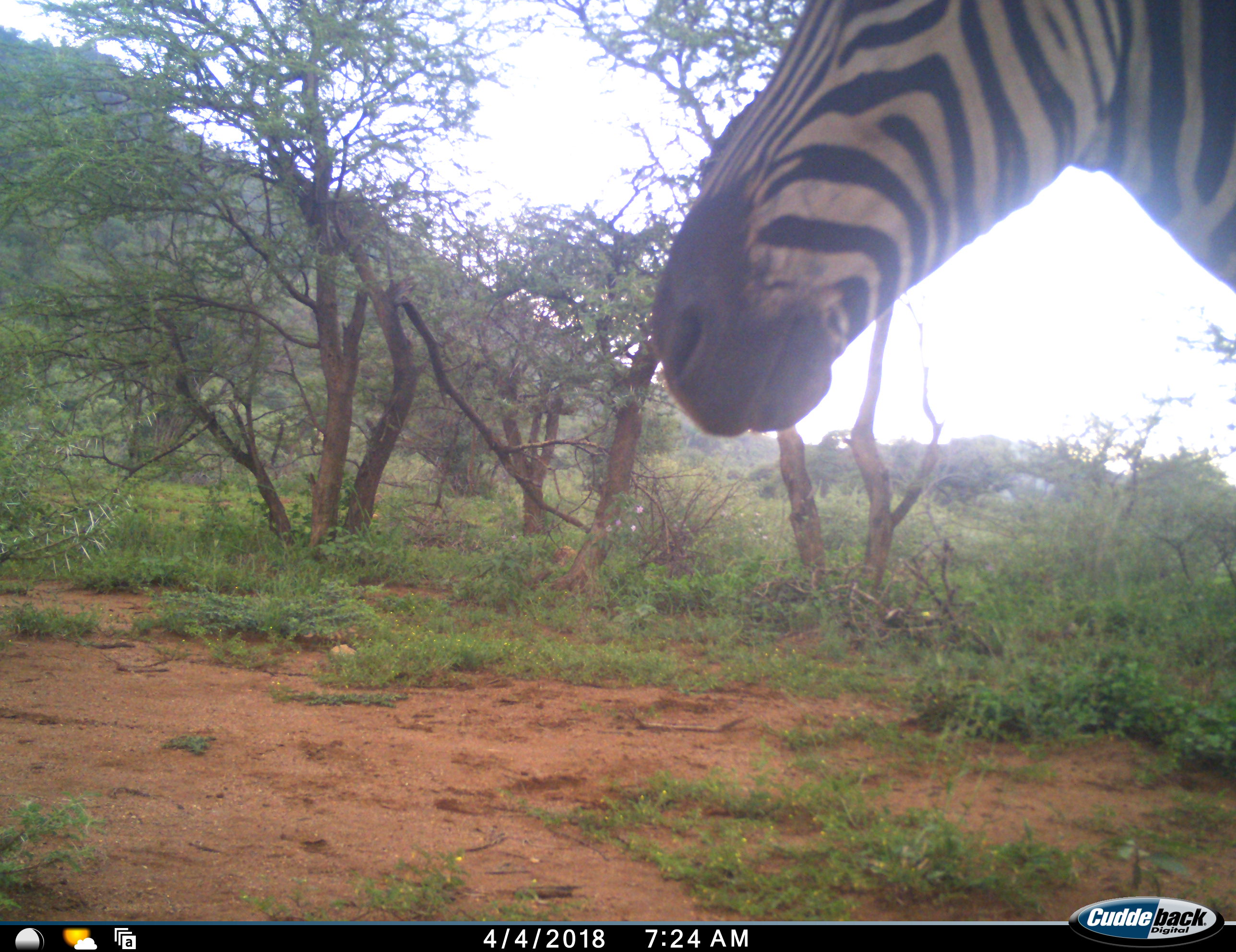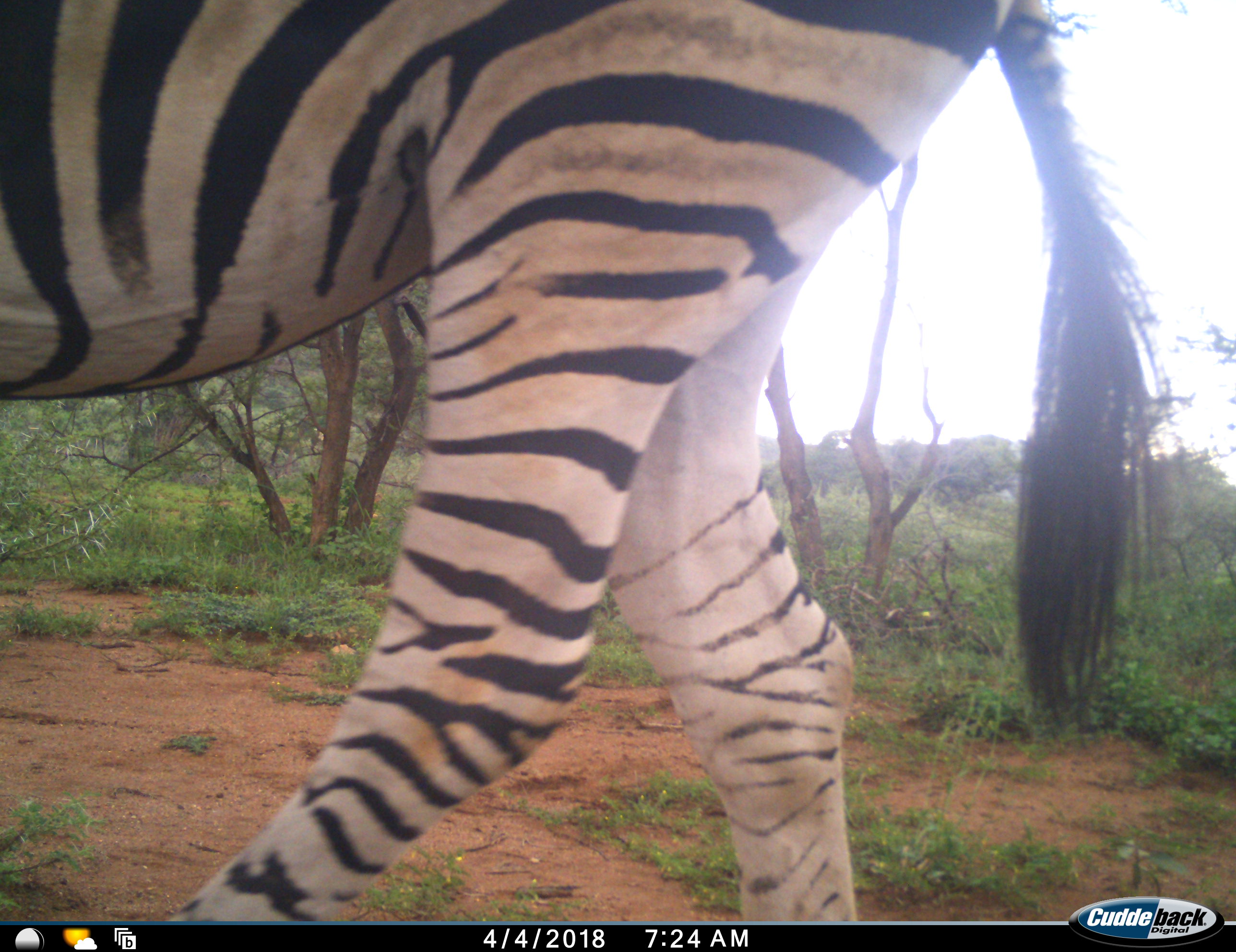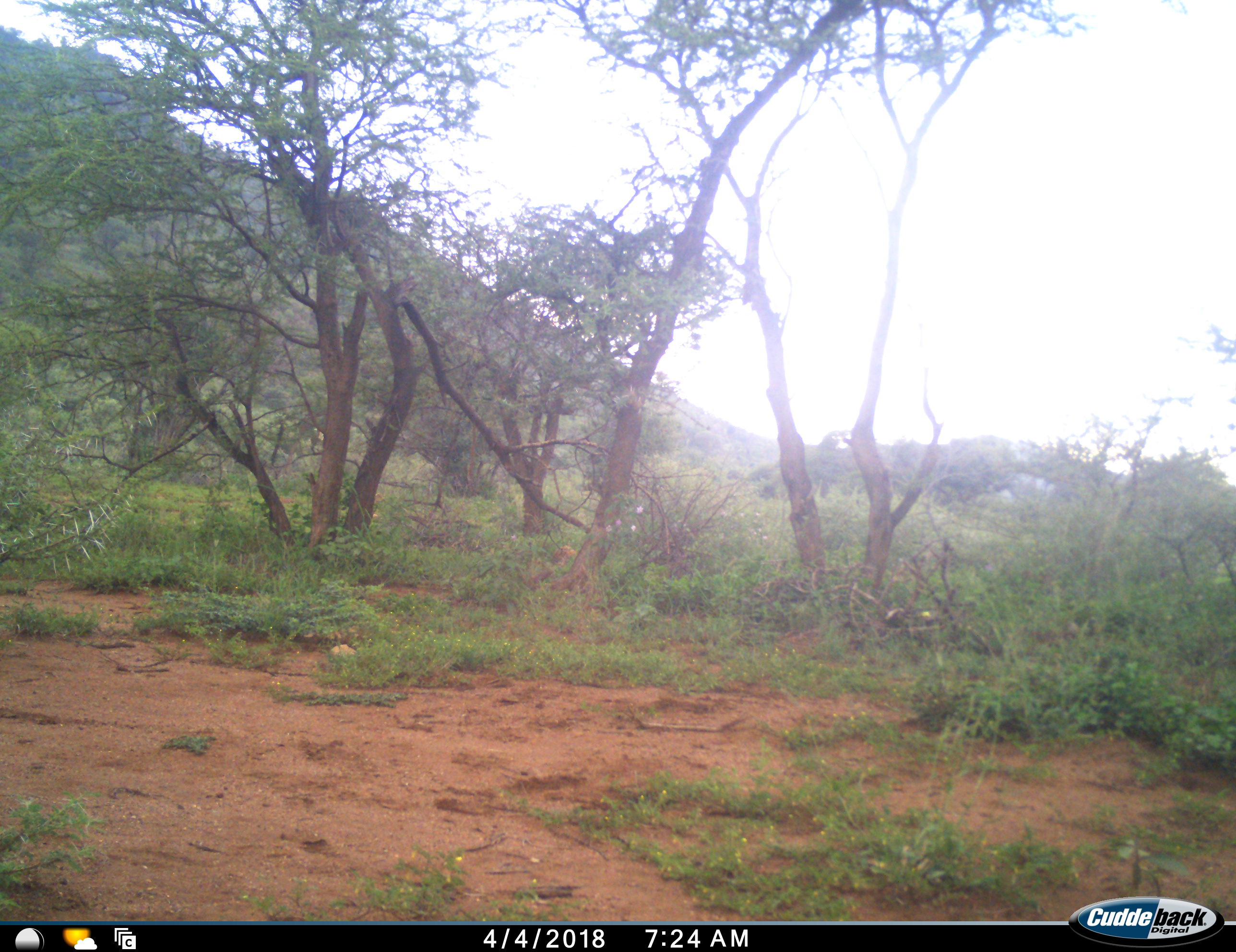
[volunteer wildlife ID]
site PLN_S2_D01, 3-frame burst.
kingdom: Animalia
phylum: Chordata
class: Mammalia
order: Perissodactyla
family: Equidae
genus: Equus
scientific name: Equus quagga burchellii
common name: burchell's zebra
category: zebraburchells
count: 1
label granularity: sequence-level